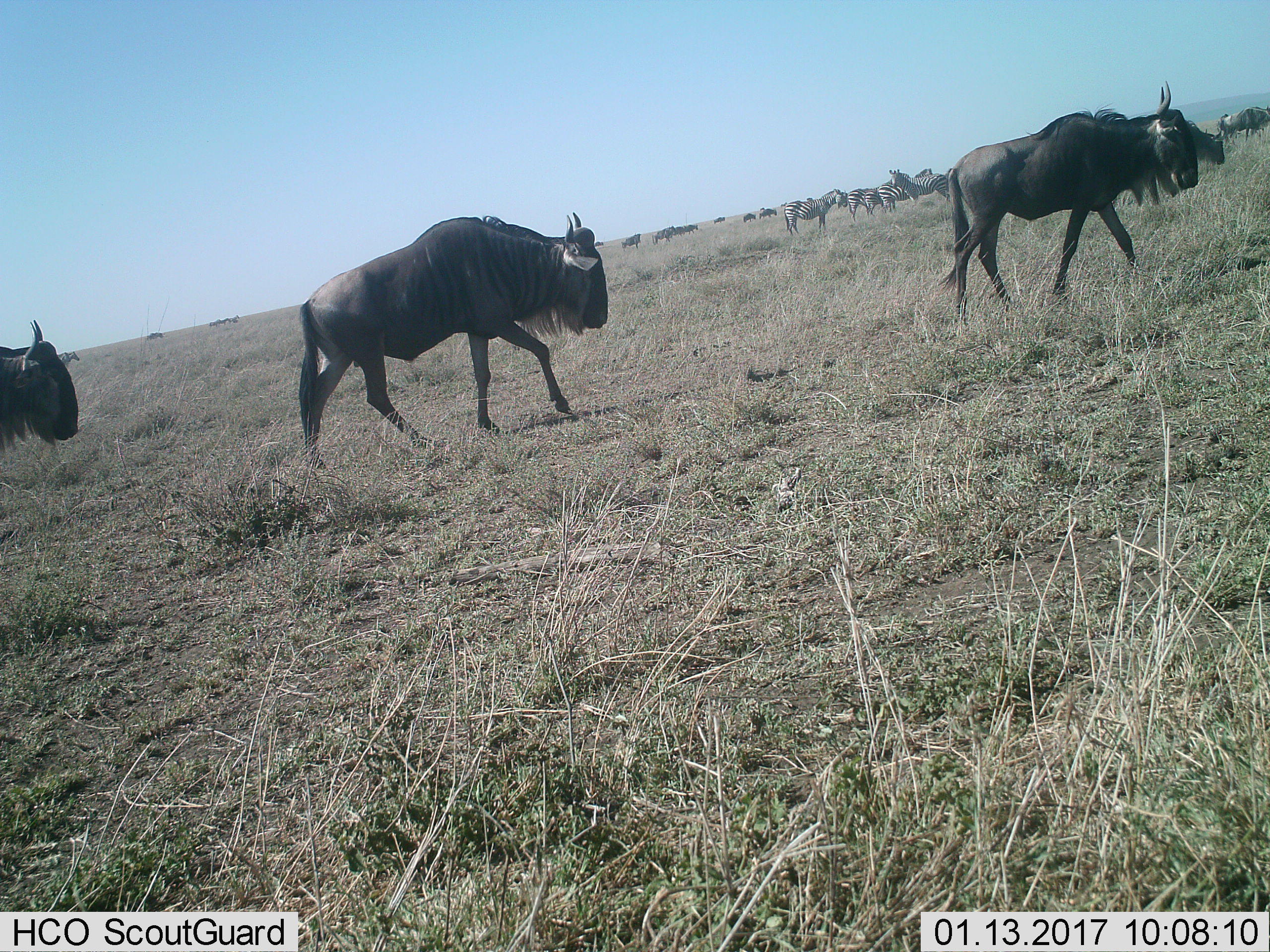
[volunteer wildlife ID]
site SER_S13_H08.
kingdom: Animalia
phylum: Chordata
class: Mammalia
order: Artiodactyla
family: Bovidae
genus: Connochaetes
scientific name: Connochaetes taurinus taurinus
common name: blue wildebeest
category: wildebeestblue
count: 11-50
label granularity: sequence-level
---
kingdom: Animalia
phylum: Chordata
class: Mammalia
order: Perissodactyla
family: Equidae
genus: Equus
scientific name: Equus quagga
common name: plains zebra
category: zebraplains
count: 7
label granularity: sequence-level